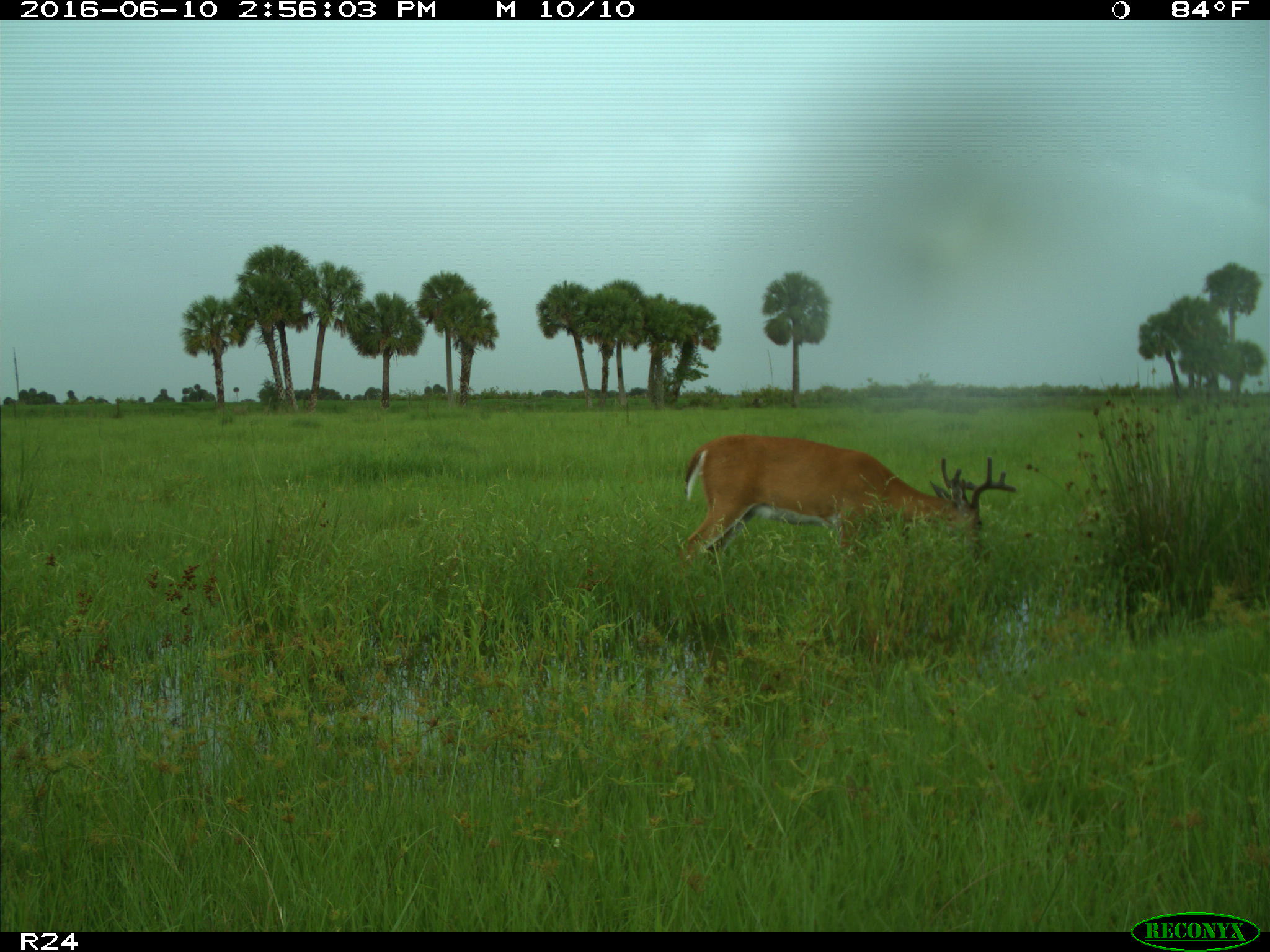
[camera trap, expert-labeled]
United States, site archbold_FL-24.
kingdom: Animalia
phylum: Chordata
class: Mammalia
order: Artiodactyla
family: Cervidae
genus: Odocoileus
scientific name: Odocoileus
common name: deer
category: unidentified deer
Unidentified deer (deer) (Odocoileus).